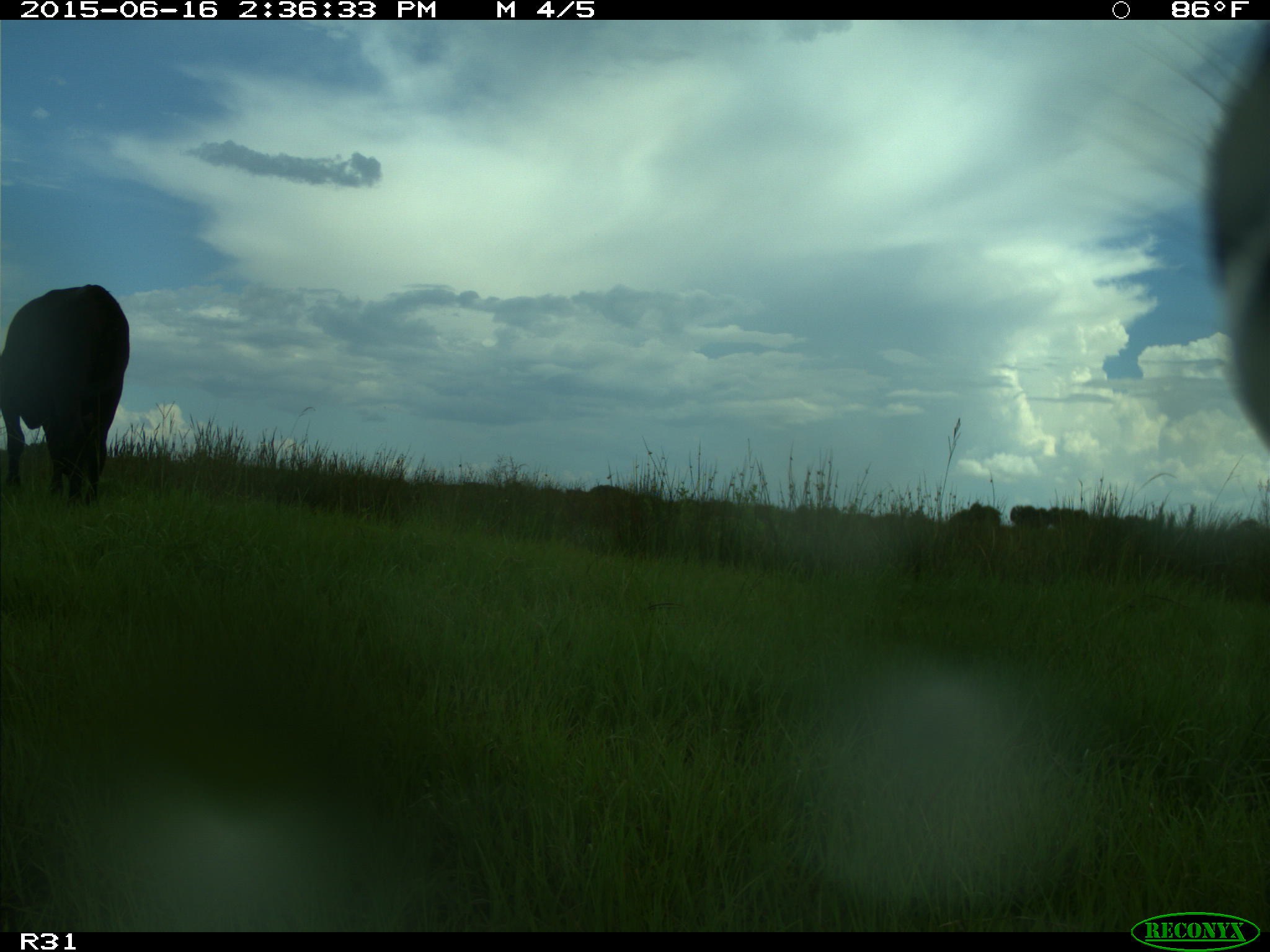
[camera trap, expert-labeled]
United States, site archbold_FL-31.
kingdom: Animalia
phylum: Chordata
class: Mammalia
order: Artiodactyla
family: Bovidae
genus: Bos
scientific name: Bos taurus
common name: domestic cow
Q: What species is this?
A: Bos taurus (domestic cow).